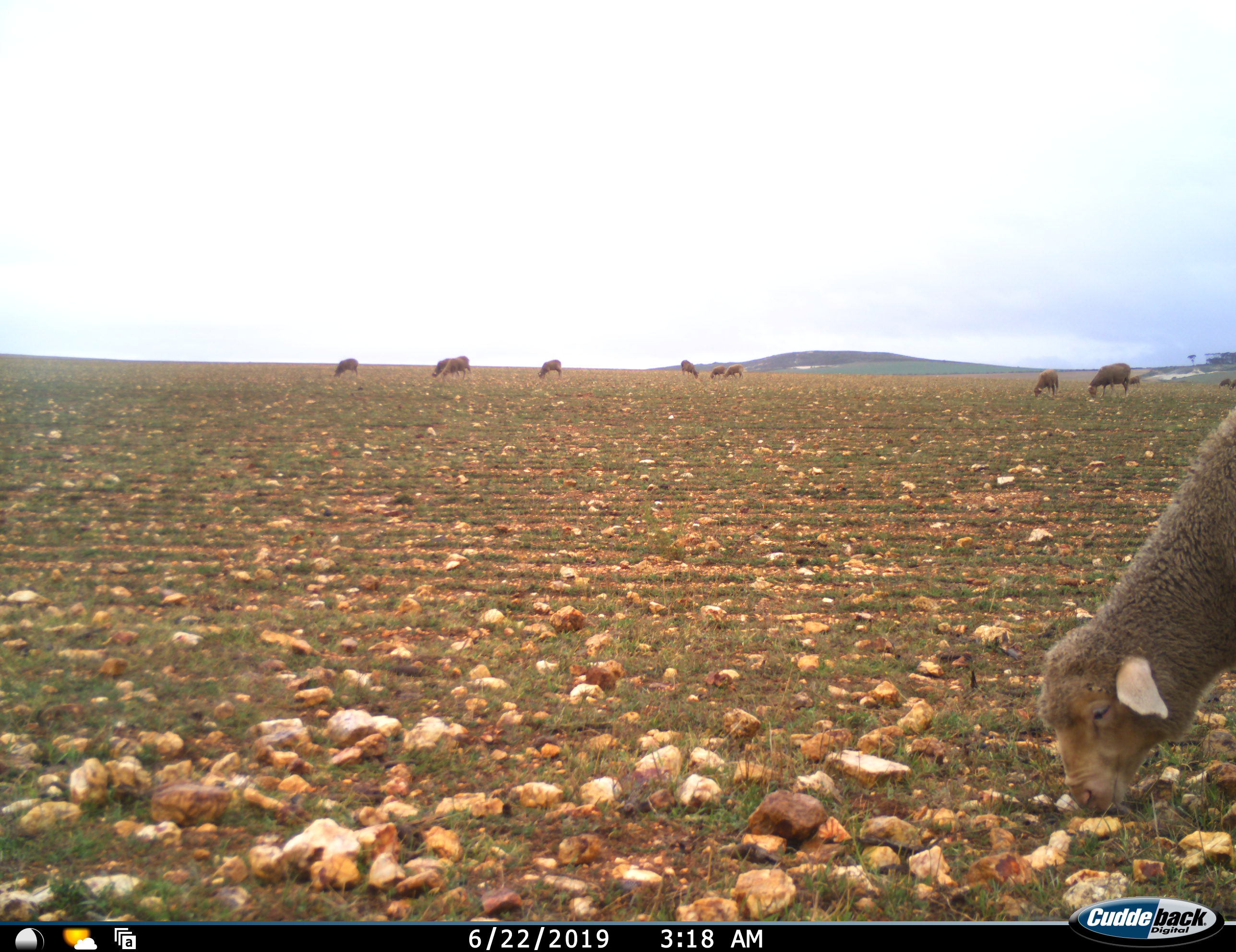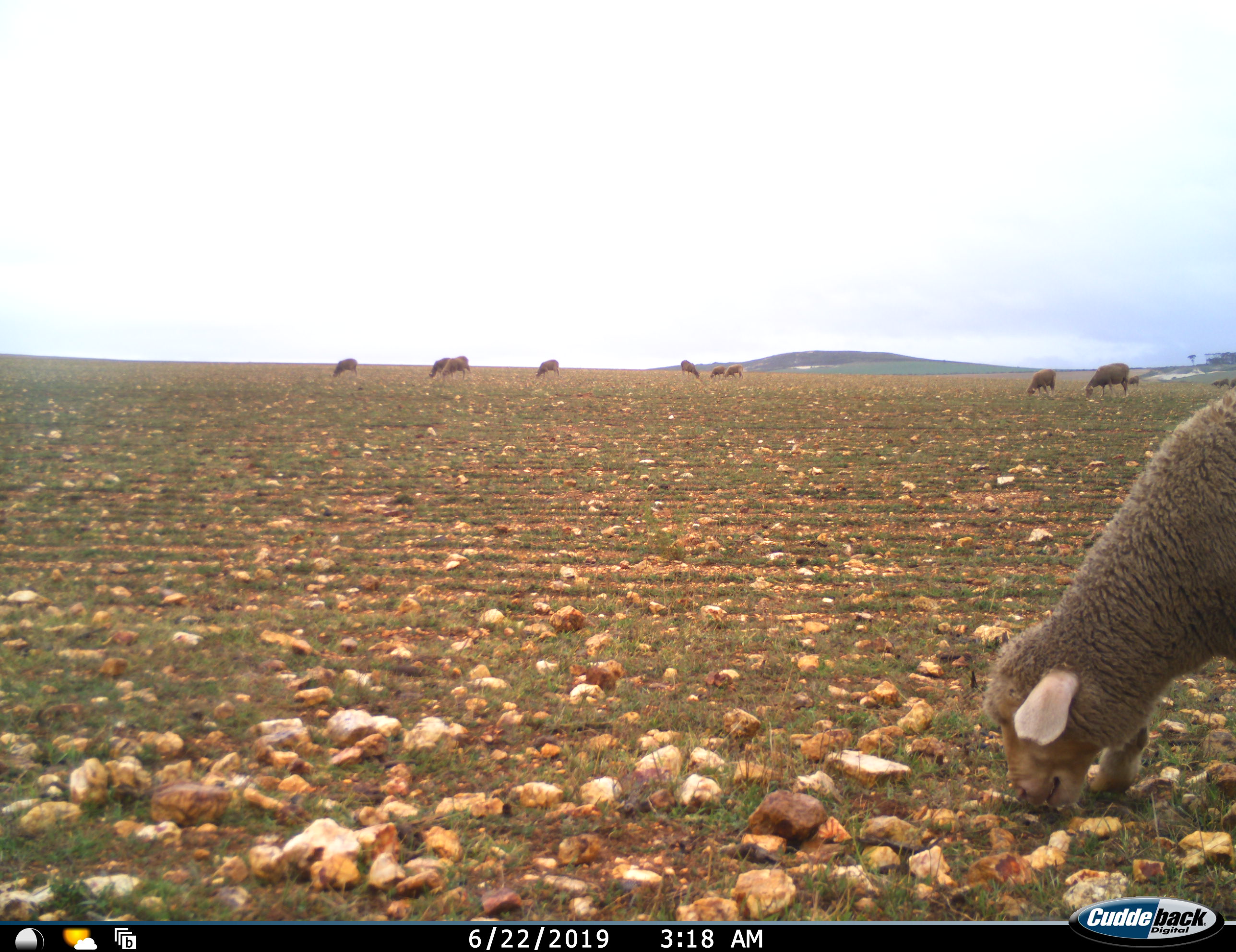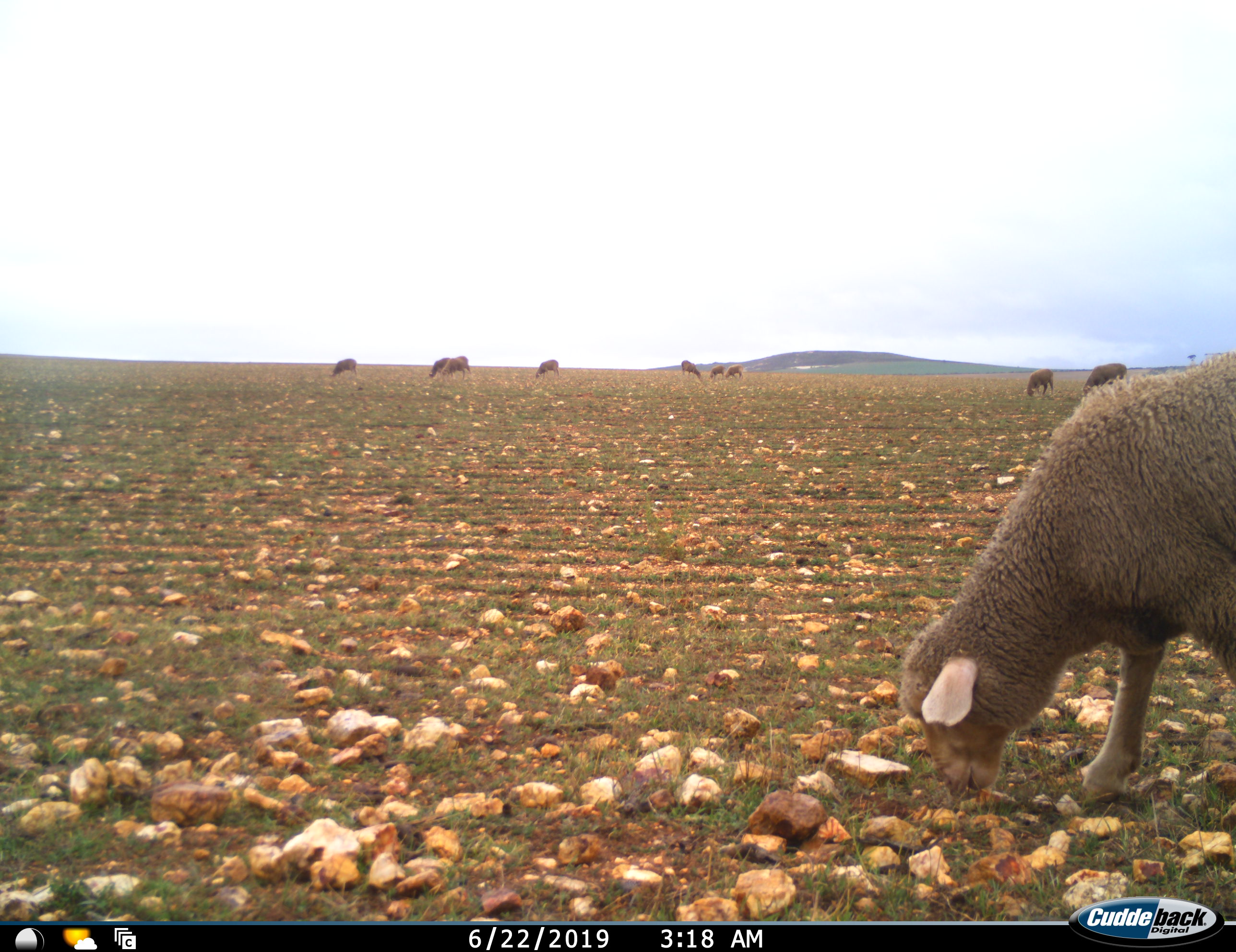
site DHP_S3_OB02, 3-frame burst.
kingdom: Animalia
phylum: Chordata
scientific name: Vertebrata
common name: domestic animal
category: domesticanimal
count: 11-50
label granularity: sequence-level